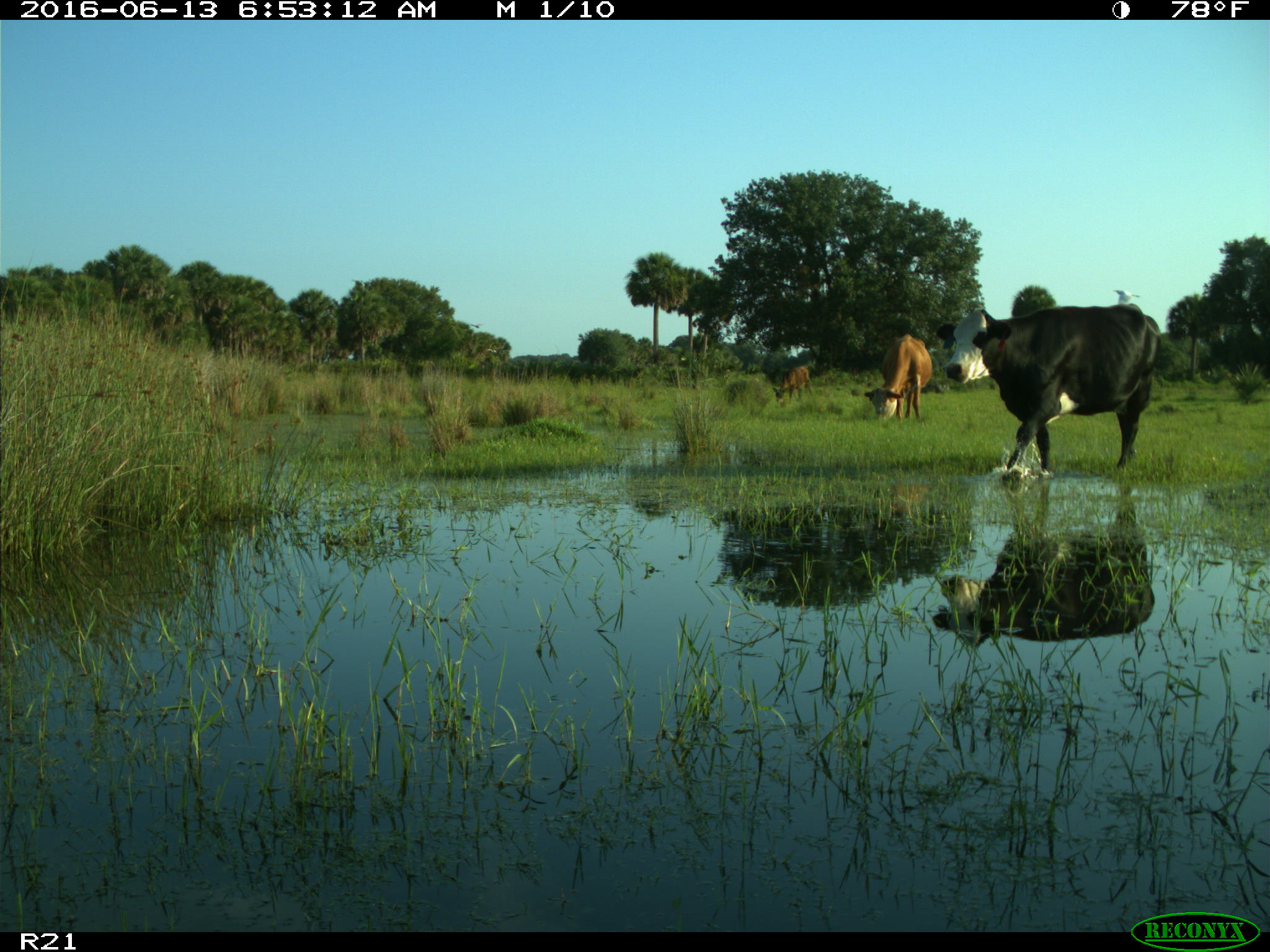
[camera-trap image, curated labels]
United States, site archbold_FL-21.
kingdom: Animalia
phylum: Chordata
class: Mammalia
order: Artiodactyla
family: Bovidae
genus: Bos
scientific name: Bos taurus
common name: domestic cow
Bos taurus (domestic cow).